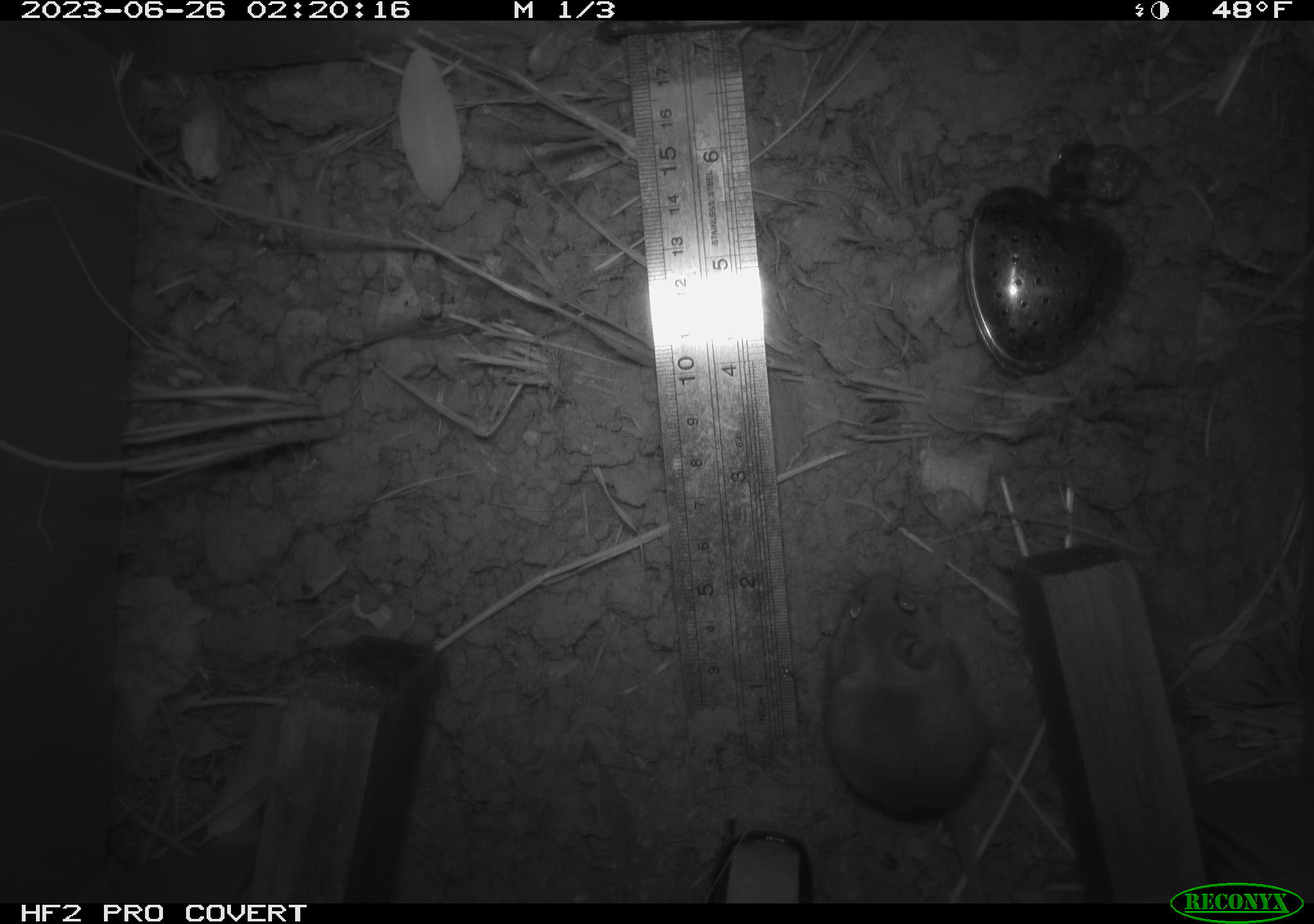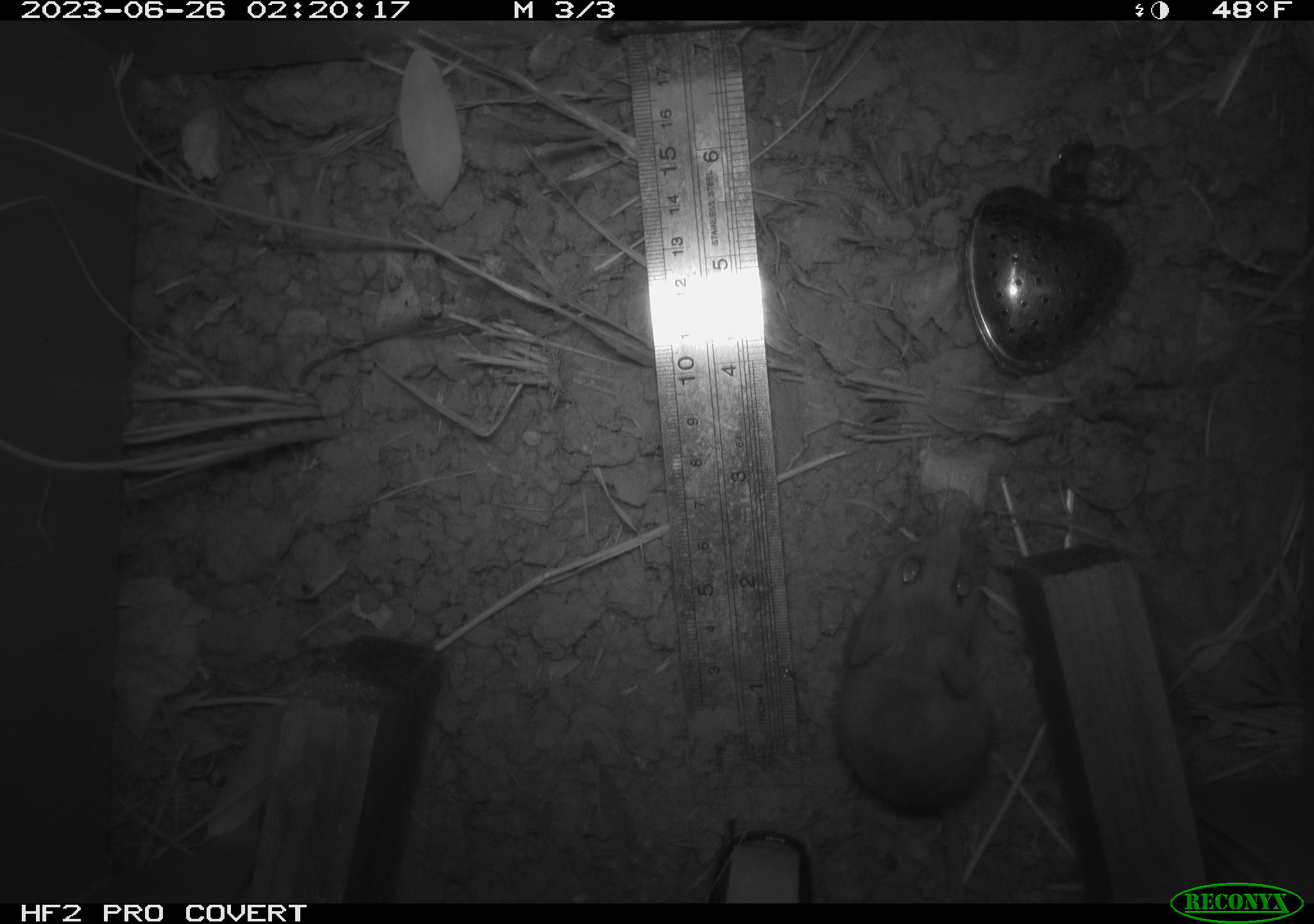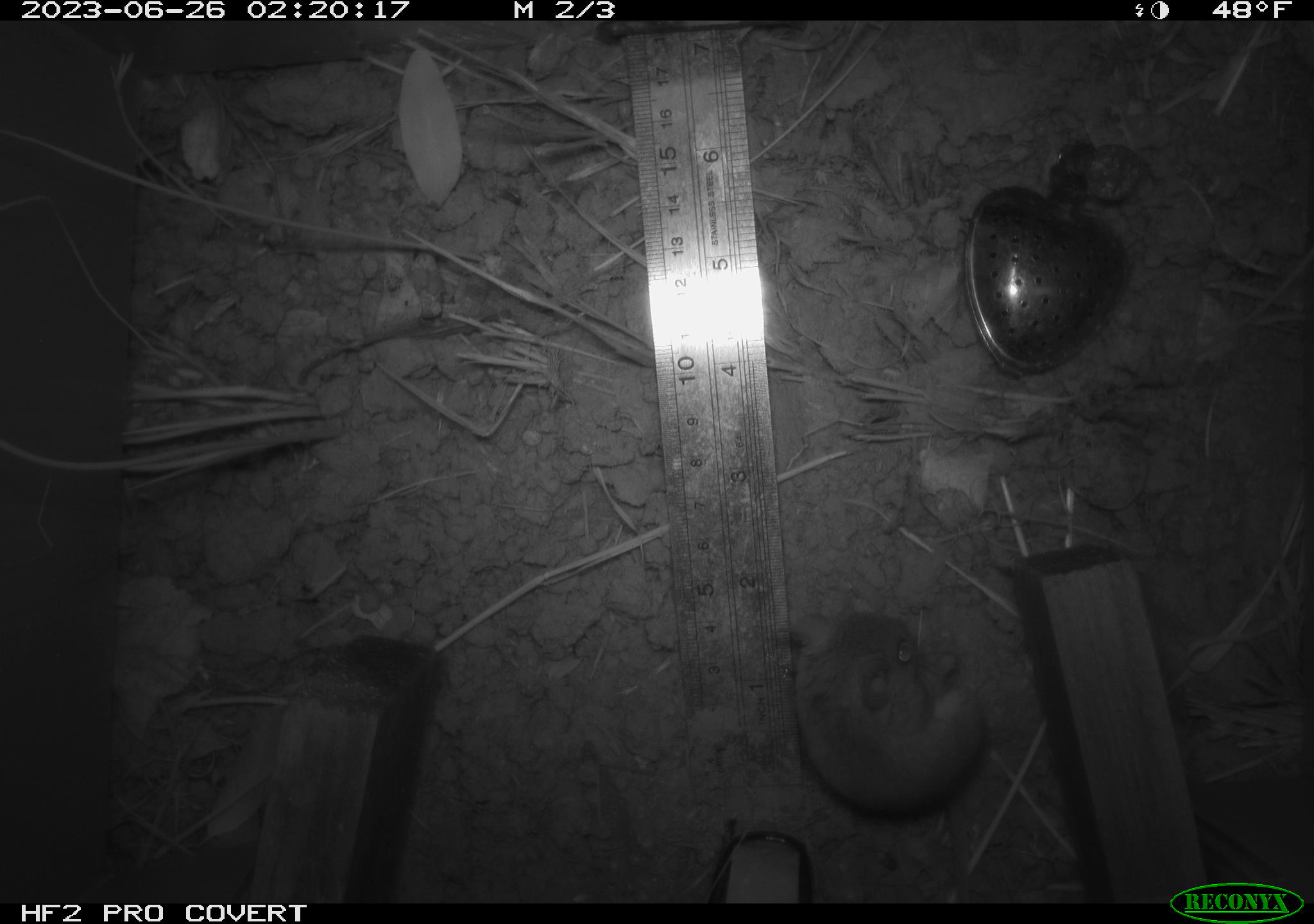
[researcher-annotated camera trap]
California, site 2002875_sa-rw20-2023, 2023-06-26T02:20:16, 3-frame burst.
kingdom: Animalia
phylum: Chordata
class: Mammalia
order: Rodentia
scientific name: Rodentia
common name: mouse species